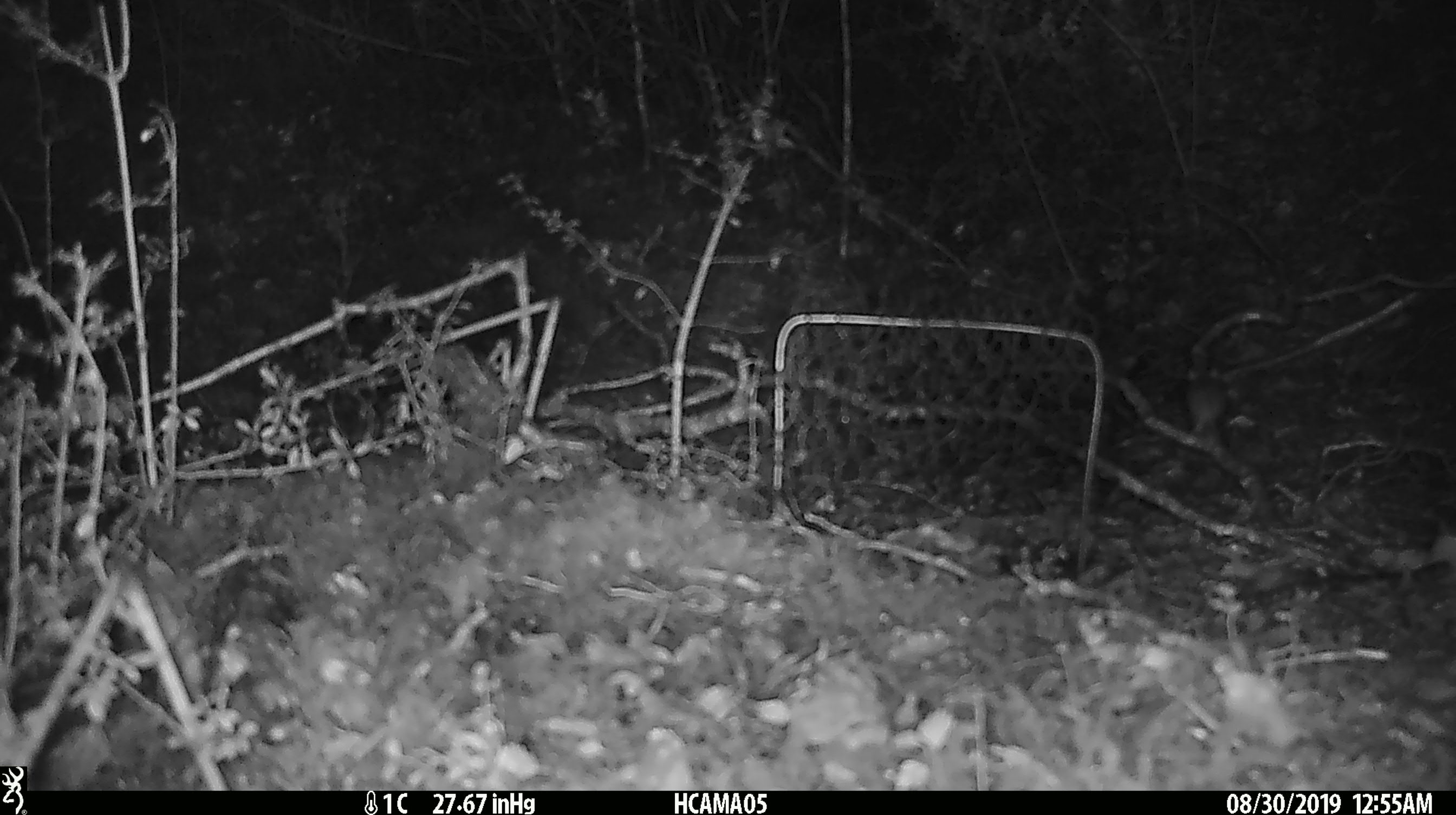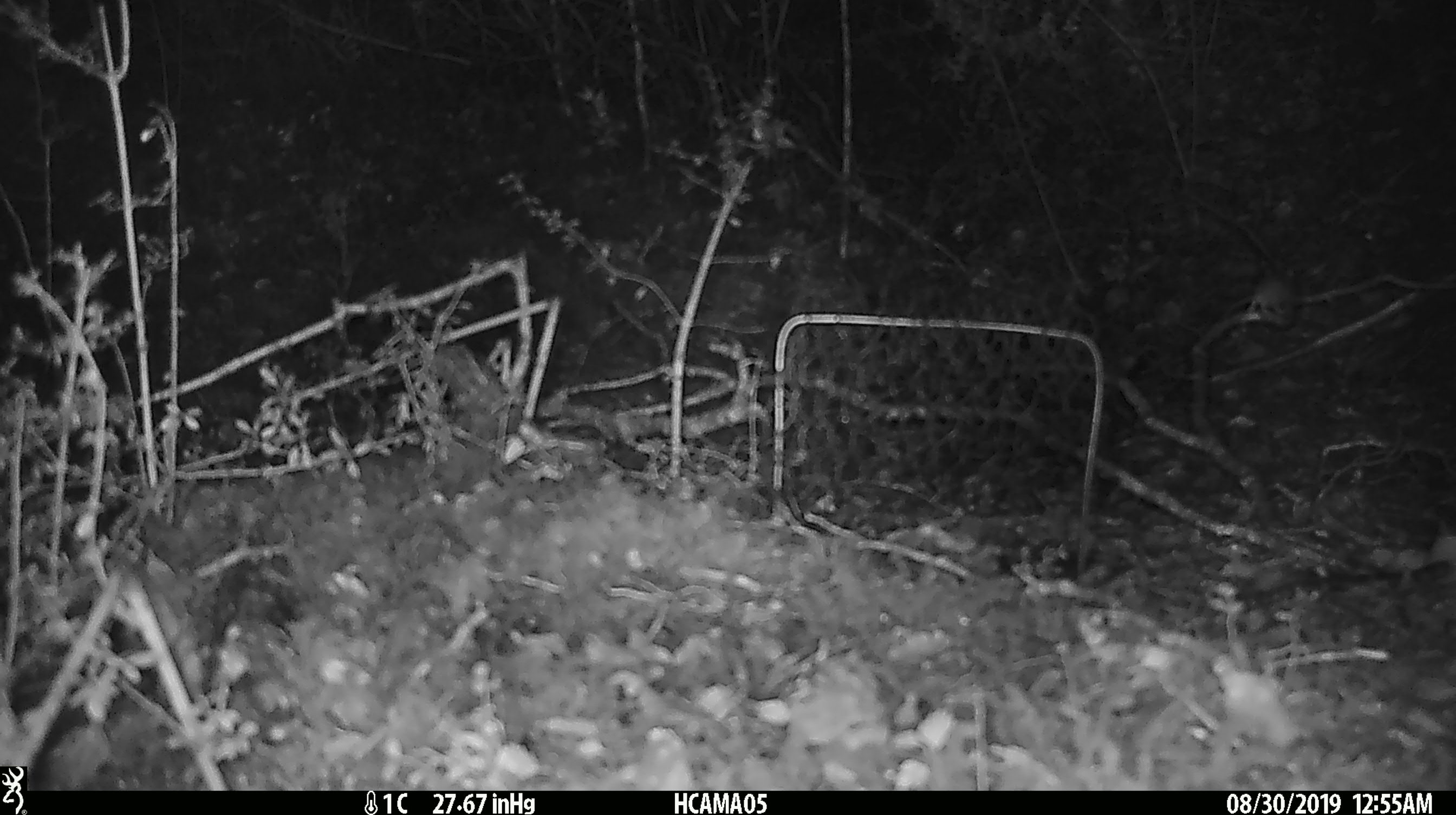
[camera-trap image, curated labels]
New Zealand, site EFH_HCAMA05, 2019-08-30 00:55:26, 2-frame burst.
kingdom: Animalia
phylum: Chordata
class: Mammalia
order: Rodentia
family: Muridae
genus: Mus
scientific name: Mus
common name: mouse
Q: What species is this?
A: Mouse (Mus).